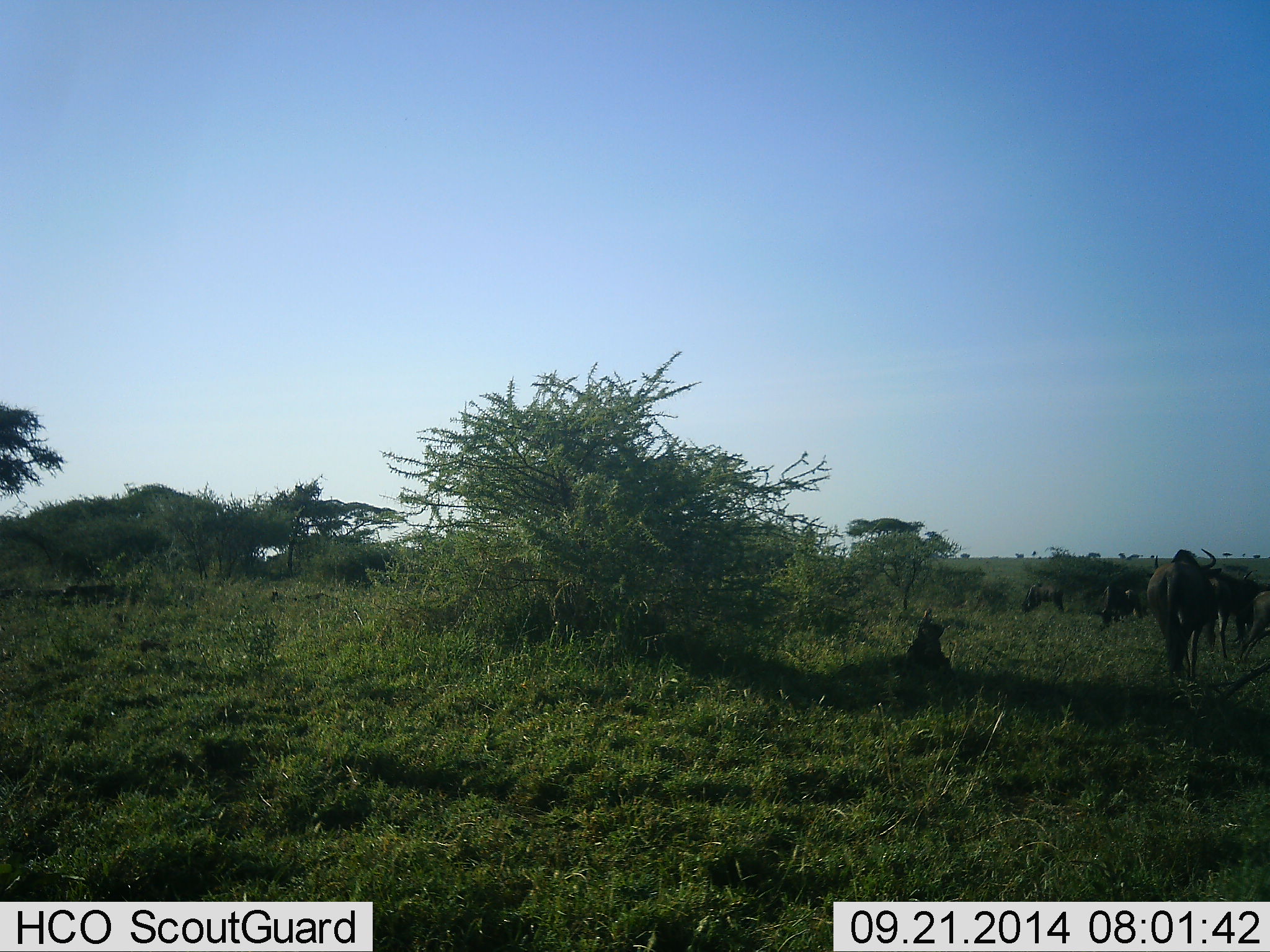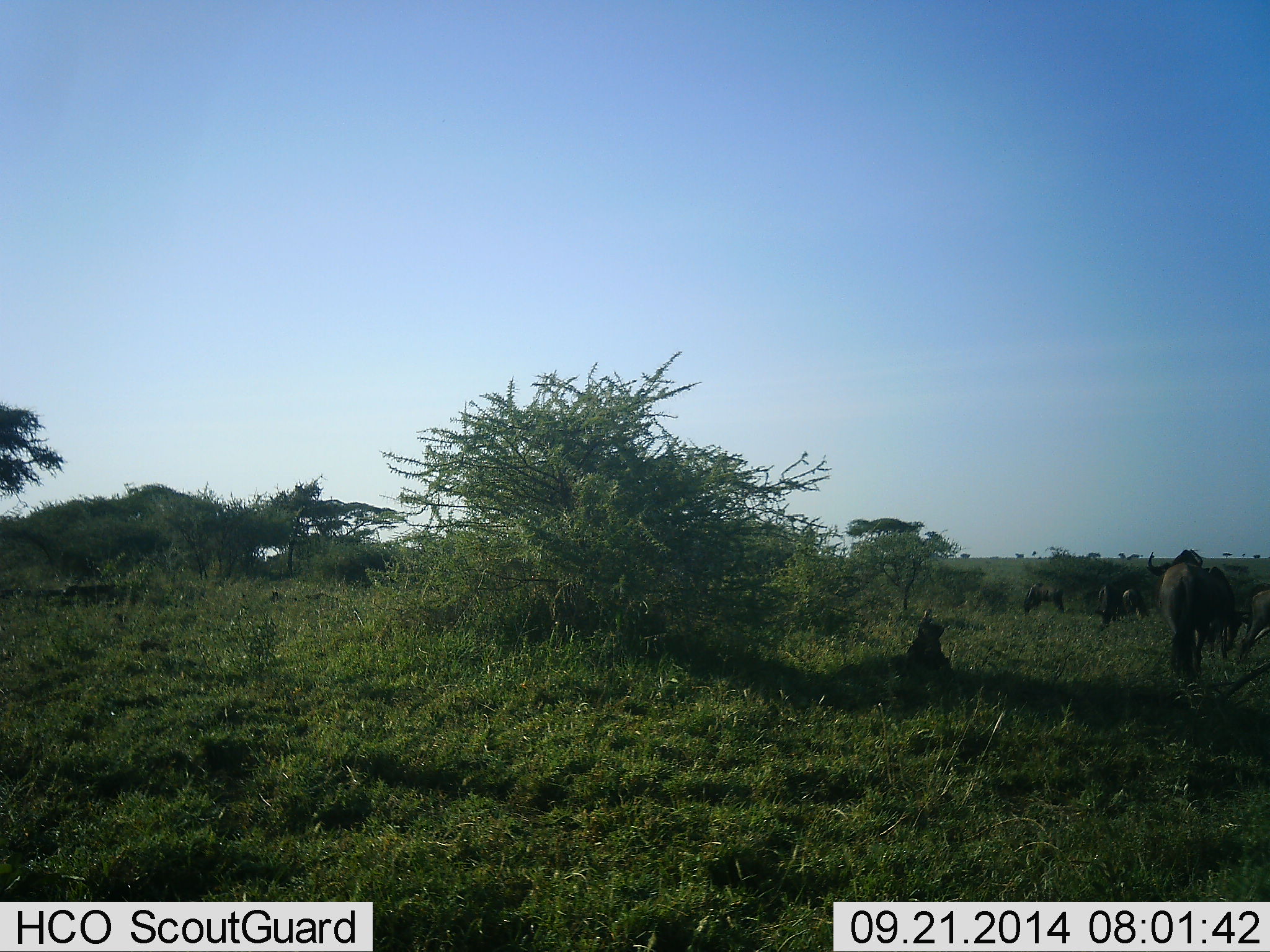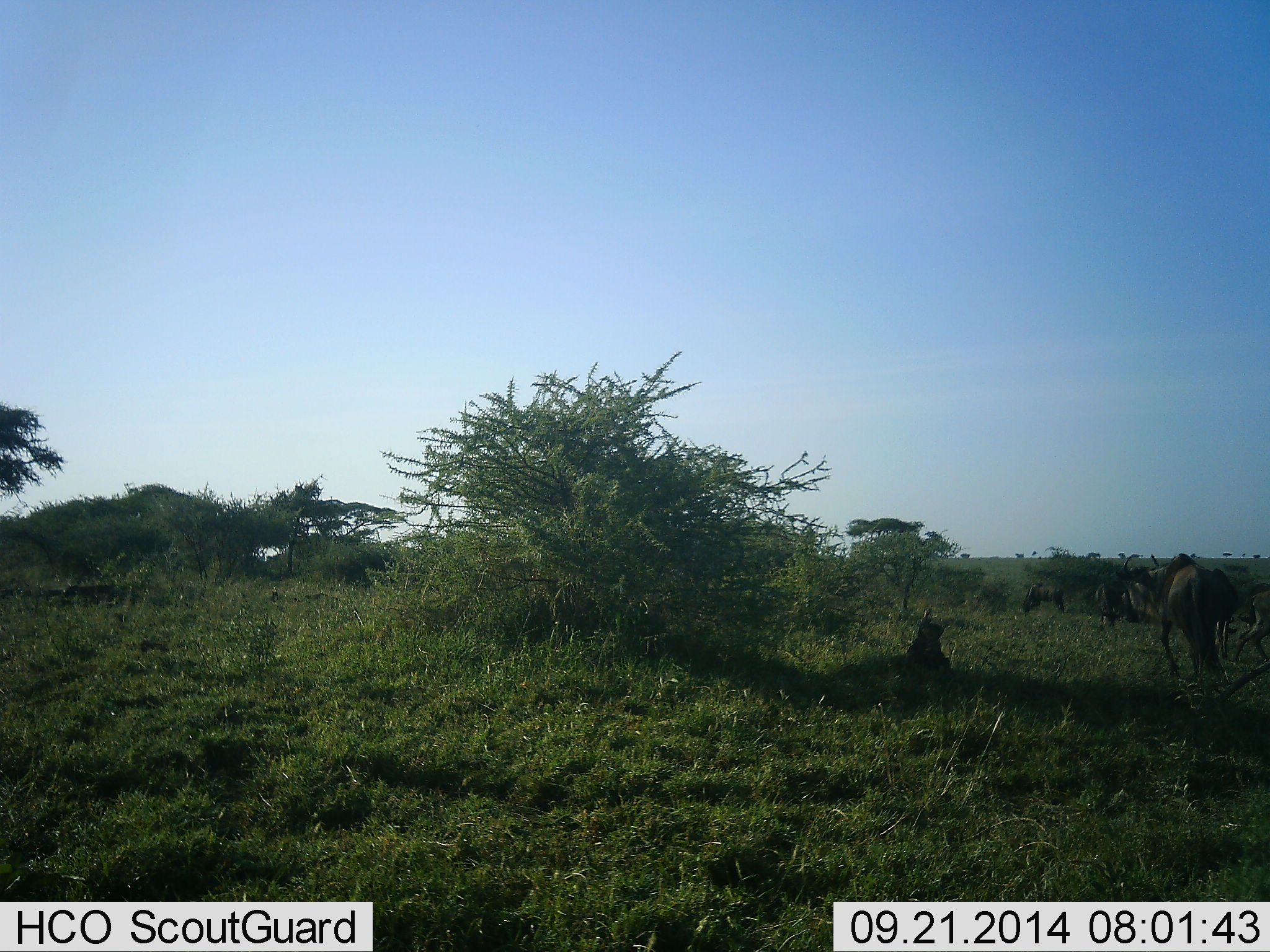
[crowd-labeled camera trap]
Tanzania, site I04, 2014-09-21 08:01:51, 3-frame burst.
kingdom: Animalia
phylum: Chordata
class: Mammalia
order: Artiodactyla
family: Bovidae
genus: Connochaetes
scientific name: Connochaetes taurinus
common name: blue wildebeest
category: wildebeest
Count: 6.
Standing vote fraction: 40%.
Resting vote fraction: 10%.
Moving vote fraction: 60%.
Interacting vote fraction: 0%.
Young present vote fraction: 0%.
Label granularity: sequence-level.